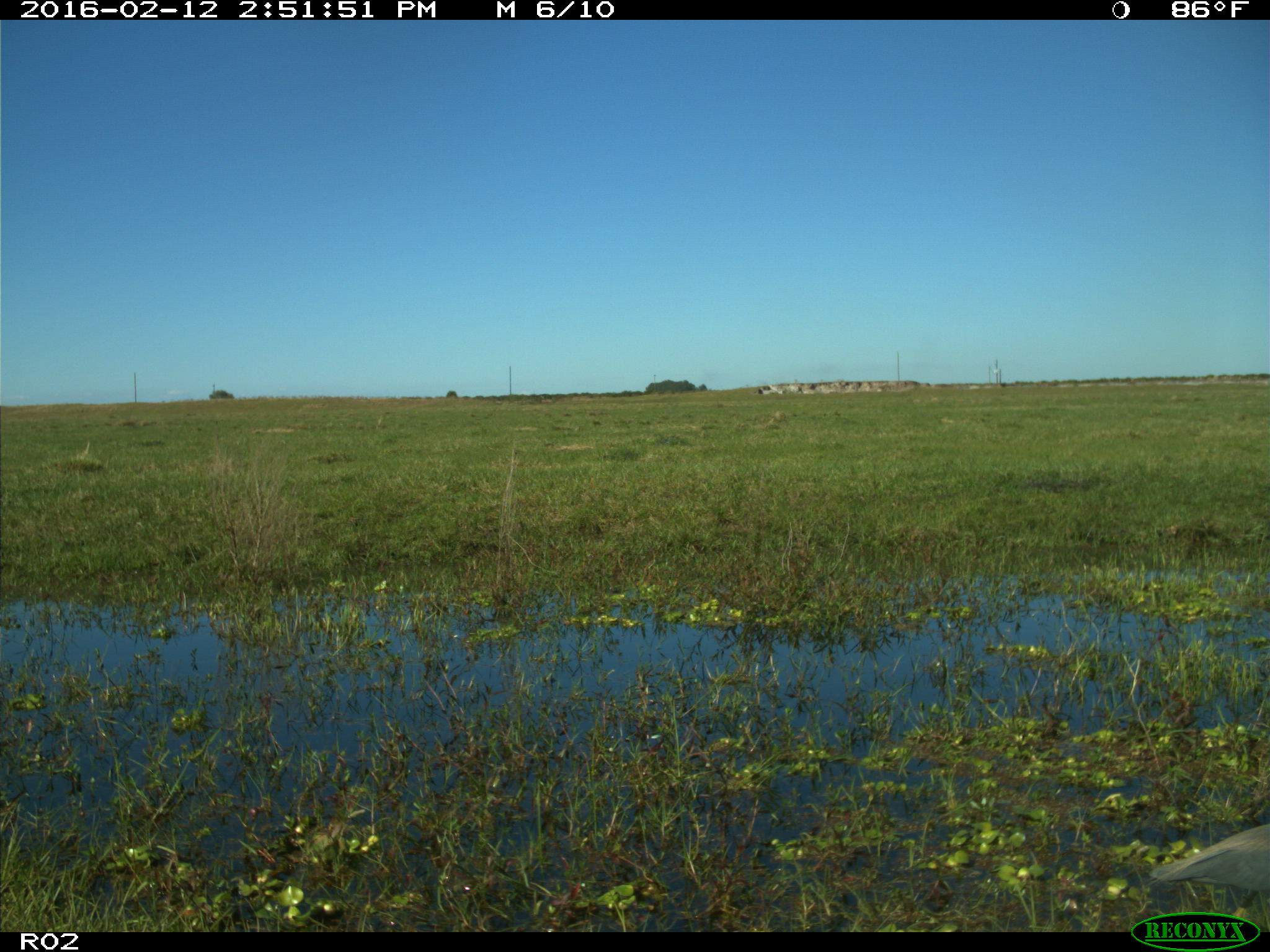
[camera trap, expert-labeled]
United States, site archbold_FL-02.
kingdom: Animalia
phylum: Chordata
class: Aves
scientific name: Aves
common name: birds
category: unidentified bird